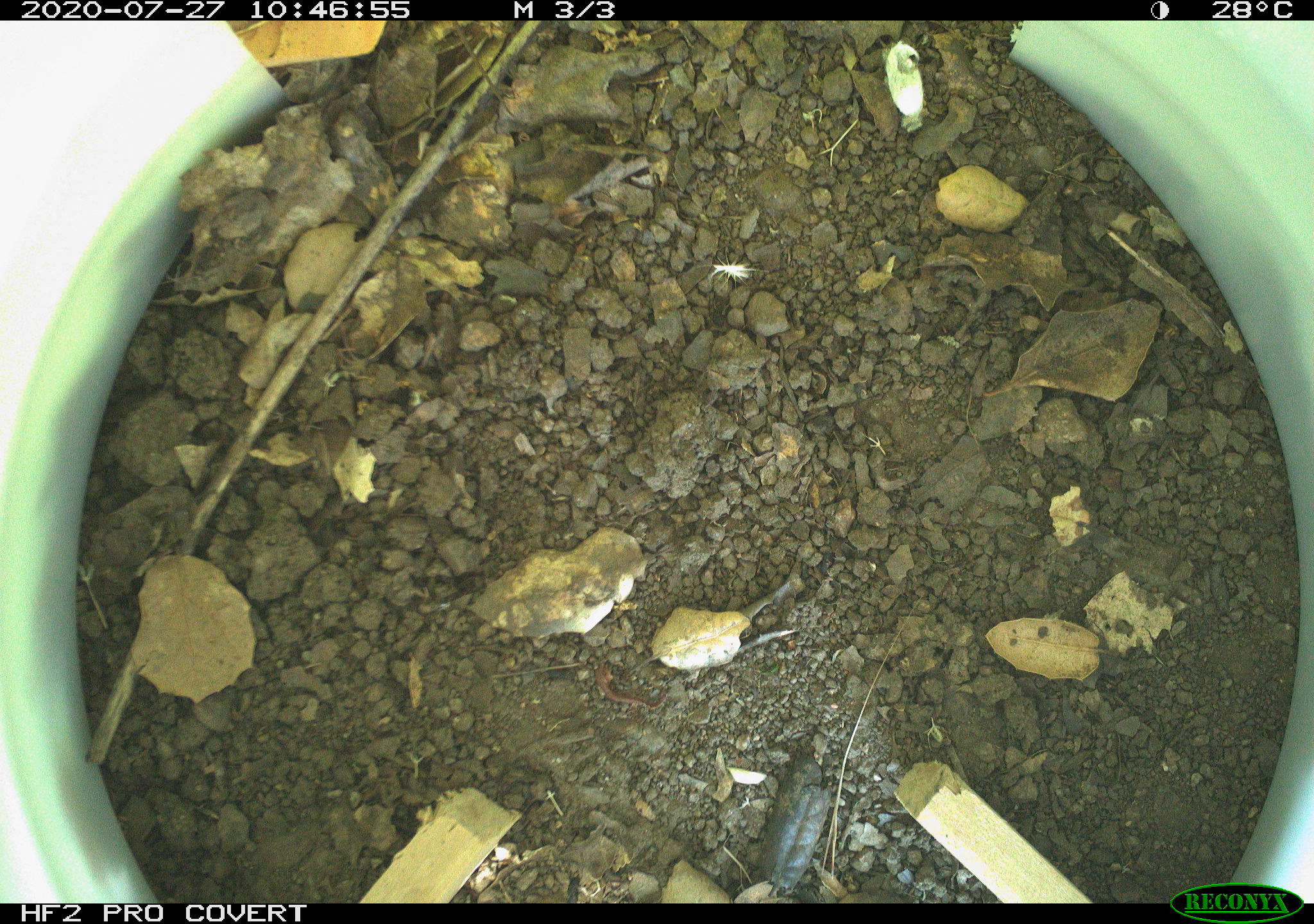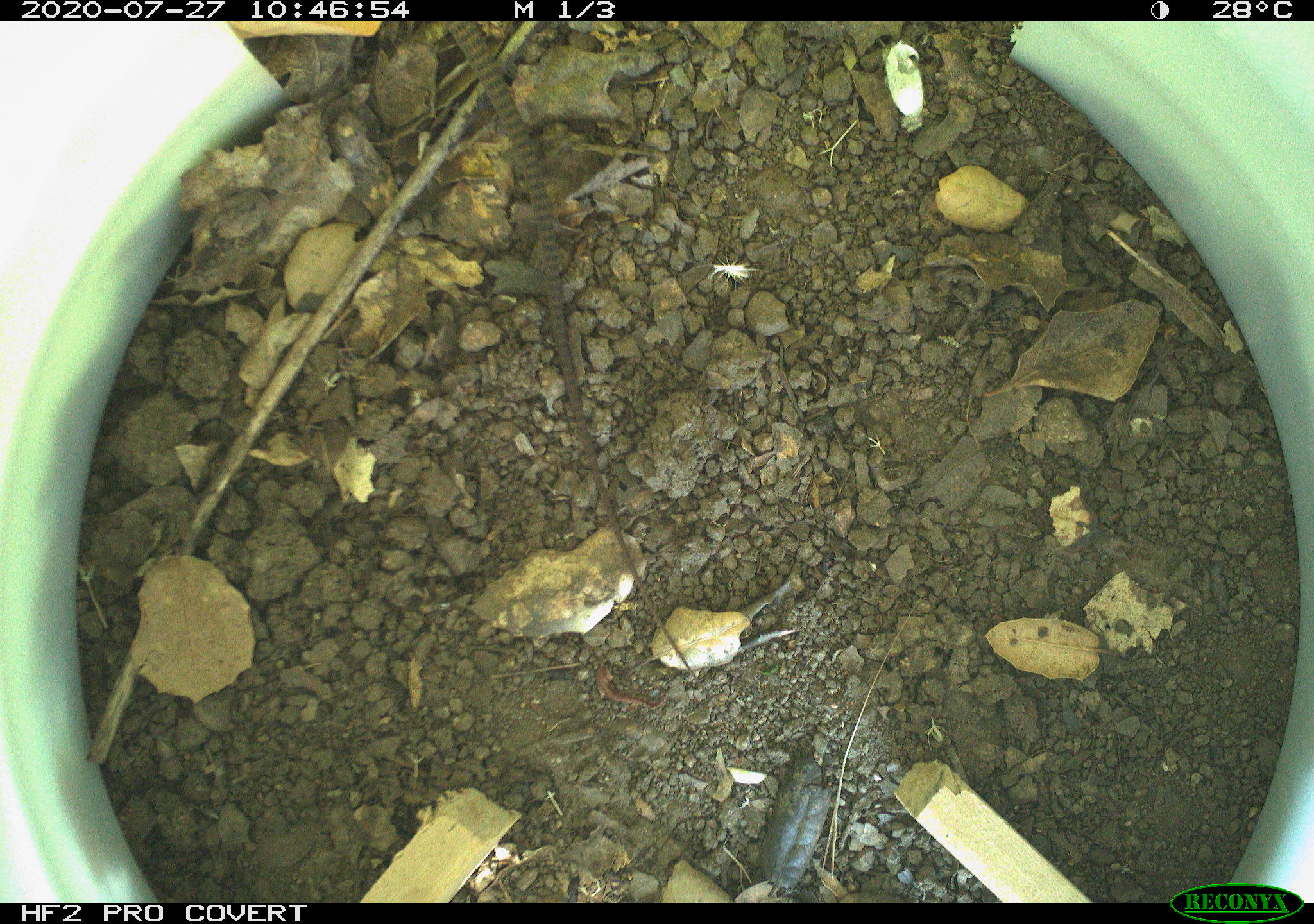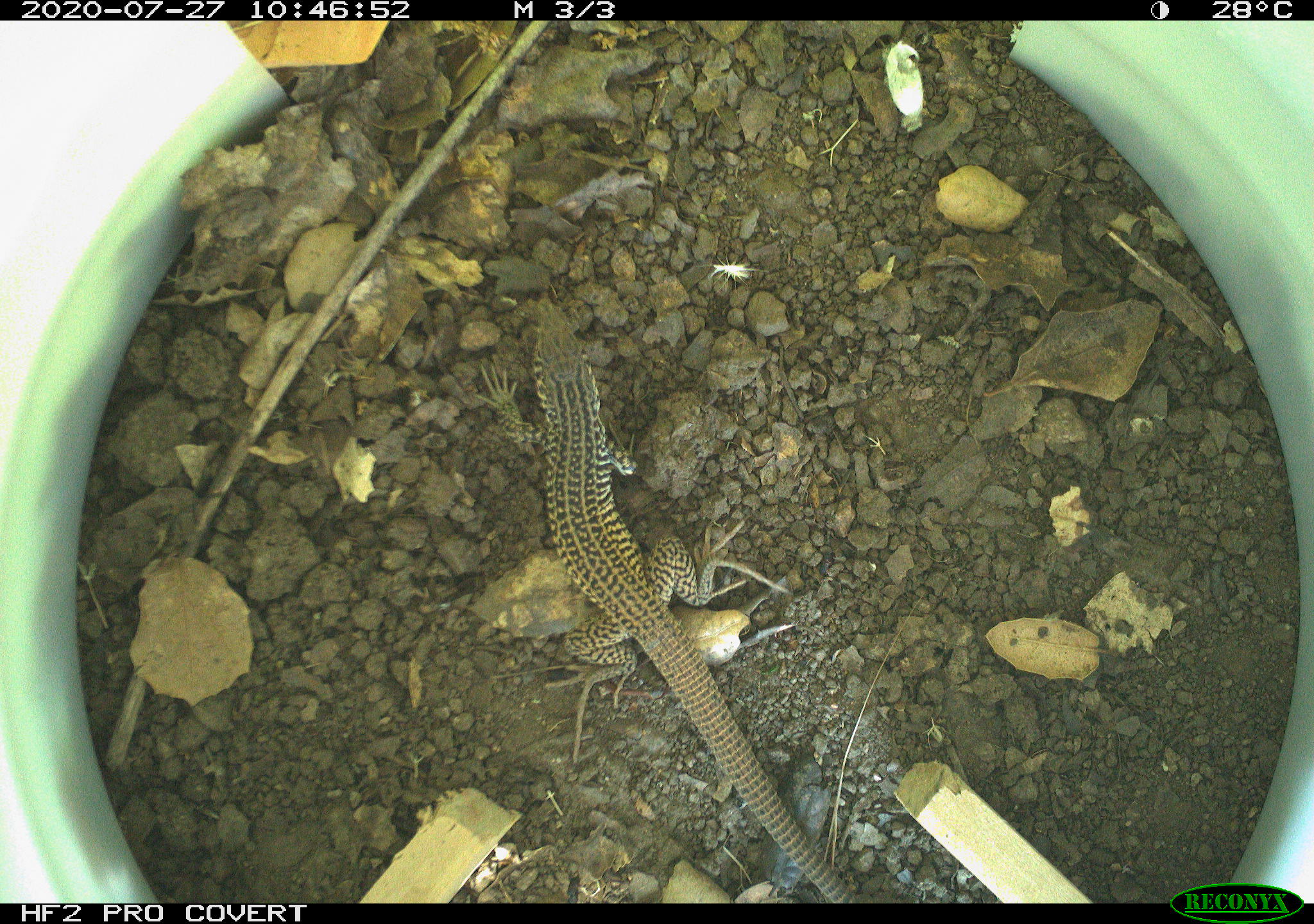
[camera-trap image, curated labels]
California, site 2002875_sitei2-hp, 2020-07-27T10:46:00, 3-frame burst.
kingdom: Animalia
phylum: Chordata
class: Reptilia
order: Squamata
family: Teiidae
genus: Aspidoscelis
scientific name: Aspidoscelis tigris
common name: western whiptail